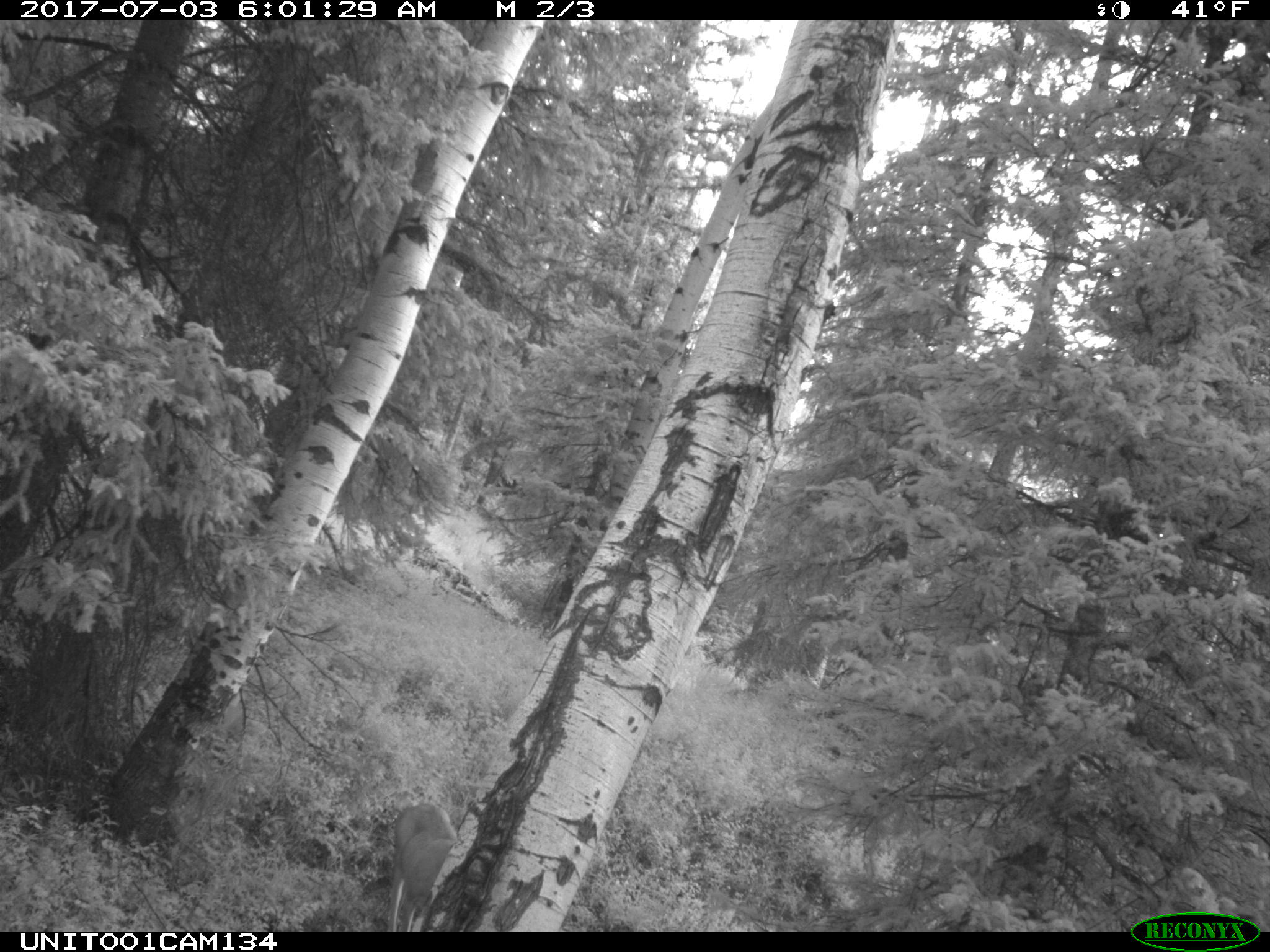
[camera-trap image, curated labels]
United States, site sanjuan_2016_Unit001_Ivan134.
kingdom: Animalia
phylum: Chordata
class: Mammalia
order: Artiodactyla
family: Cervidae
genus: Odocoileus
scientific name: Odocoileus hemionus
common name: mule deer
Odocoileus hemionus (mule deer).